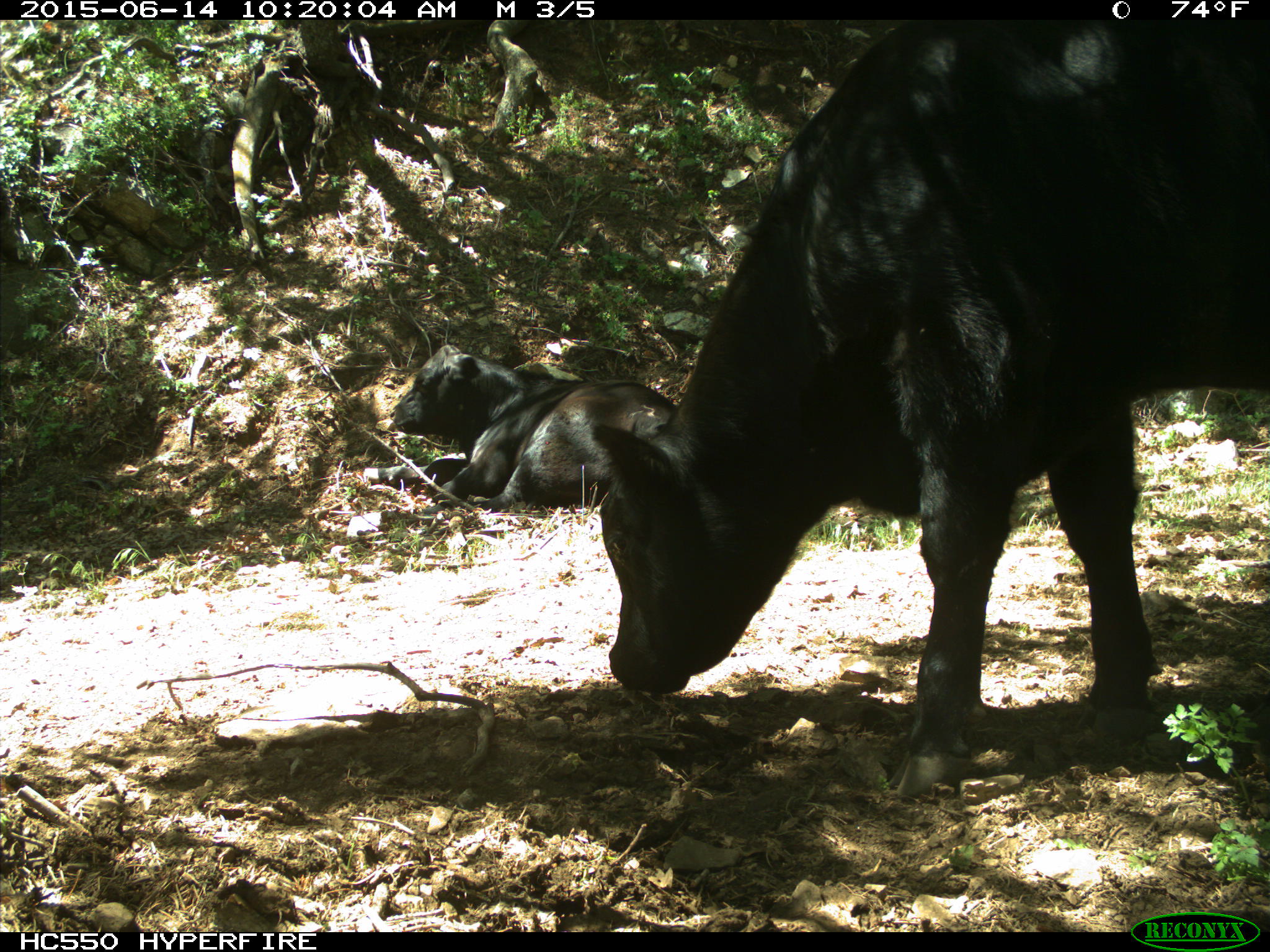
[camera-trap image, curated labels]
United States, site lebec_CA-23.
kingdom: Animalia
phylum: Chordata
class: Mammalia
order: Artiodactyla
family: Bovidae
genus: Bos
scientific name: Bos taurus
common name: domestic cow